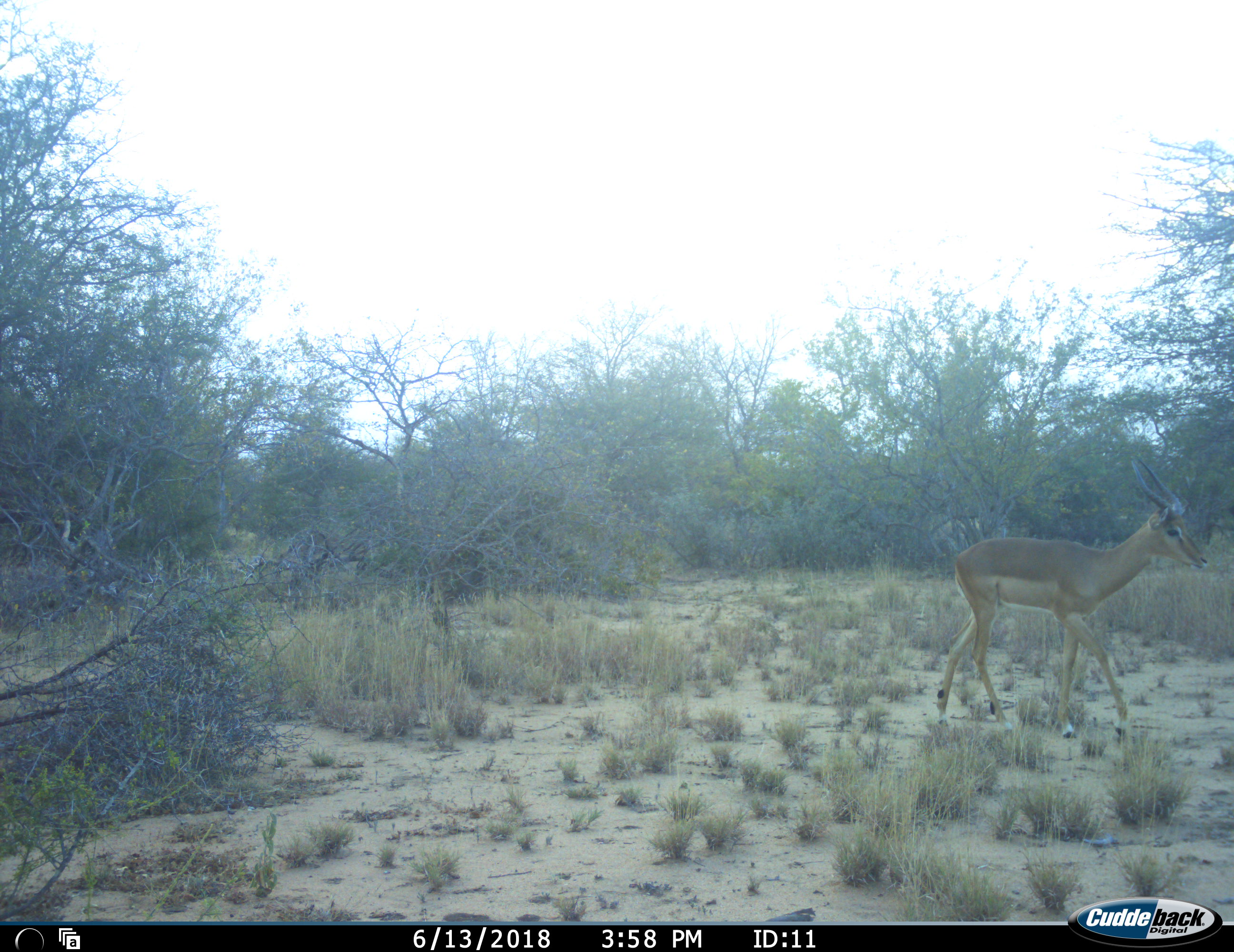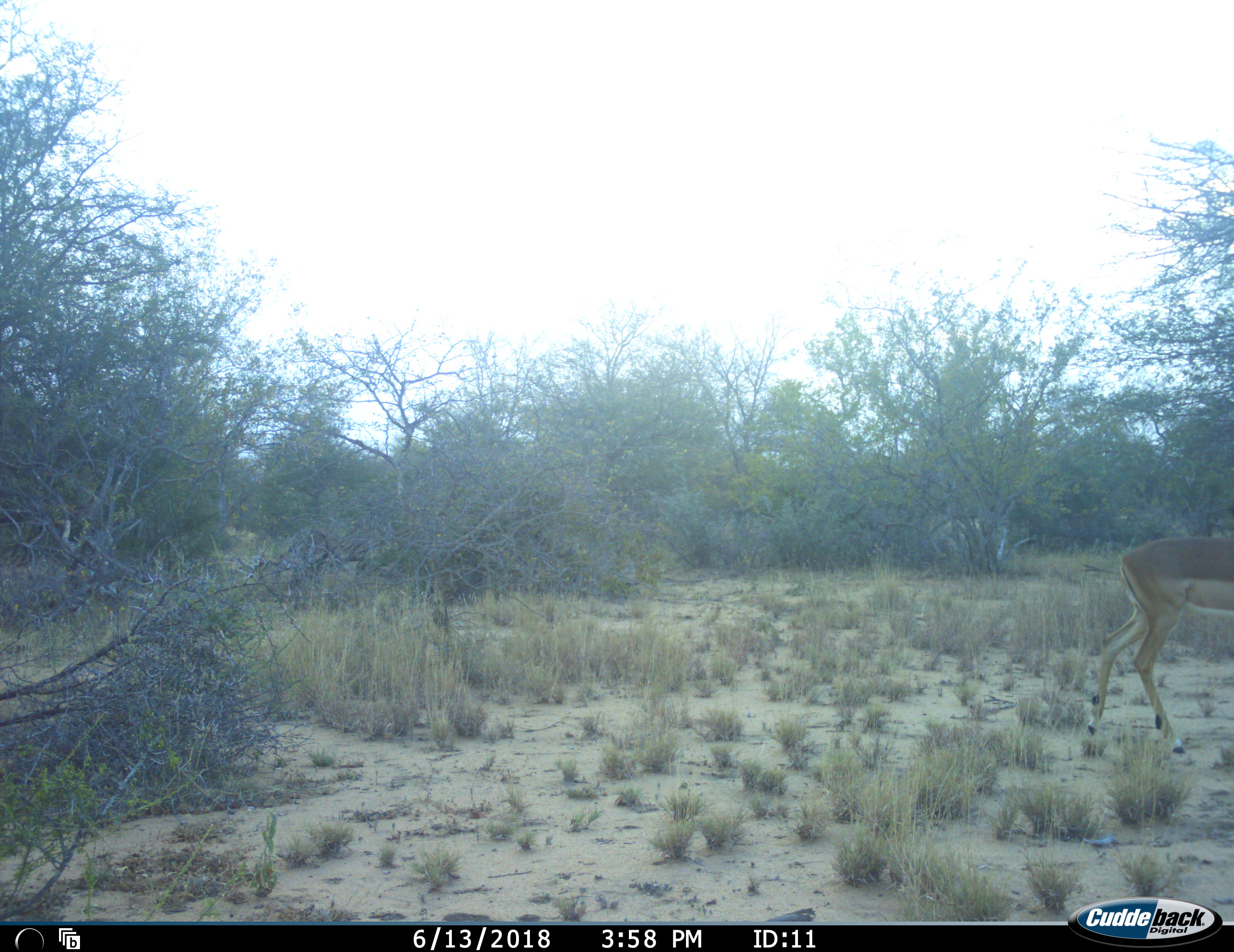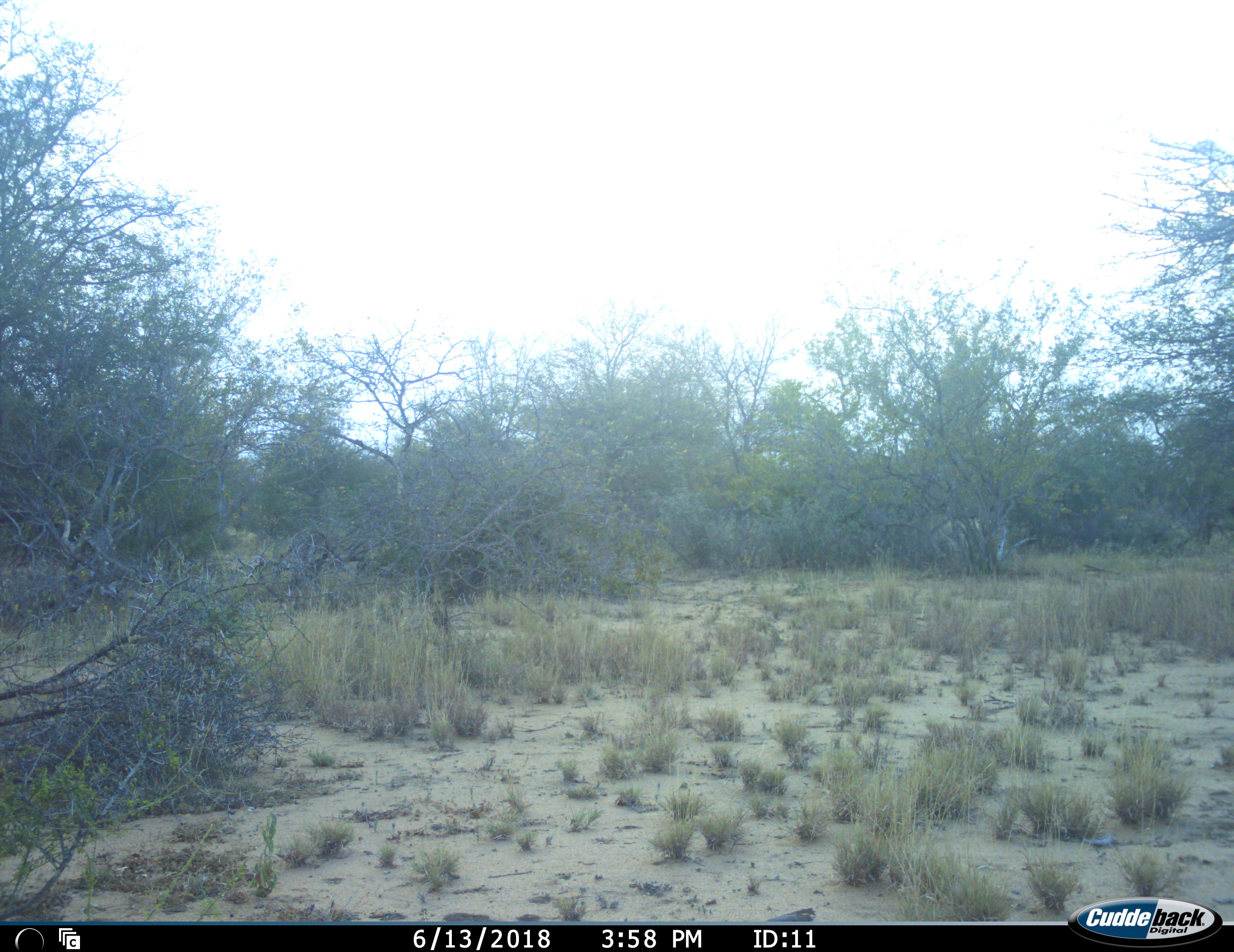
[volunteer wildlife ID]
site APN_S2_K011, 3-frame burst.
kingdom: Animalia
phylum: Chordata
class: Mammalia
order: Artiodactyla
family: Bovidae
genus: Aepyceros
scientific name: Aepyceros melampus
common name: impala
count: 1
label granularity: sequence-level